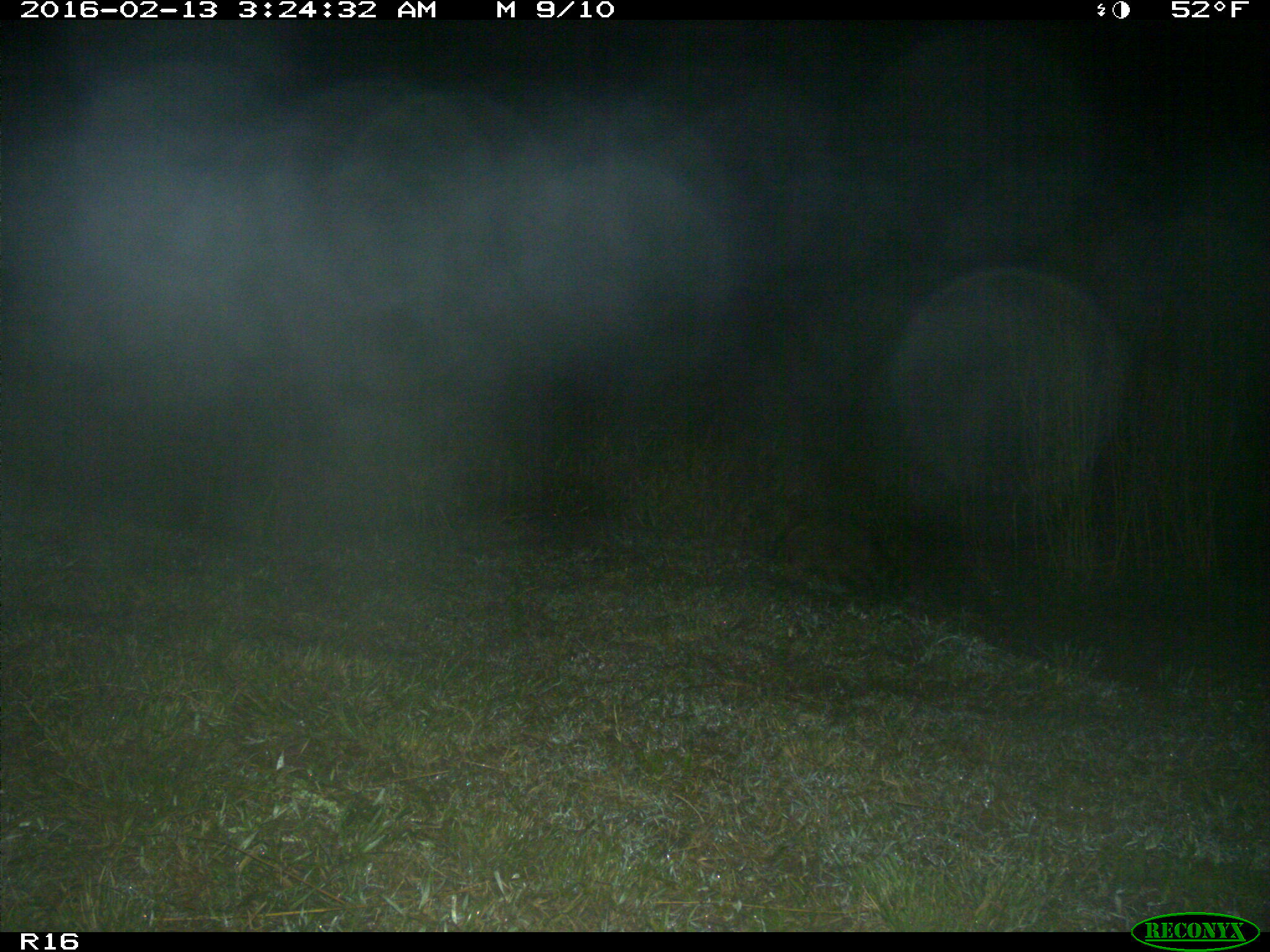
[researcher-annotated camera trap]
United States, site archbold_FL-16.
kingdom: Animalia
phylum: Chordata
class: Mammalia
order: Carnivora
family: Procyonidae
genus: Procyon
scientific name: Procyon lotor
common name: common raccoon